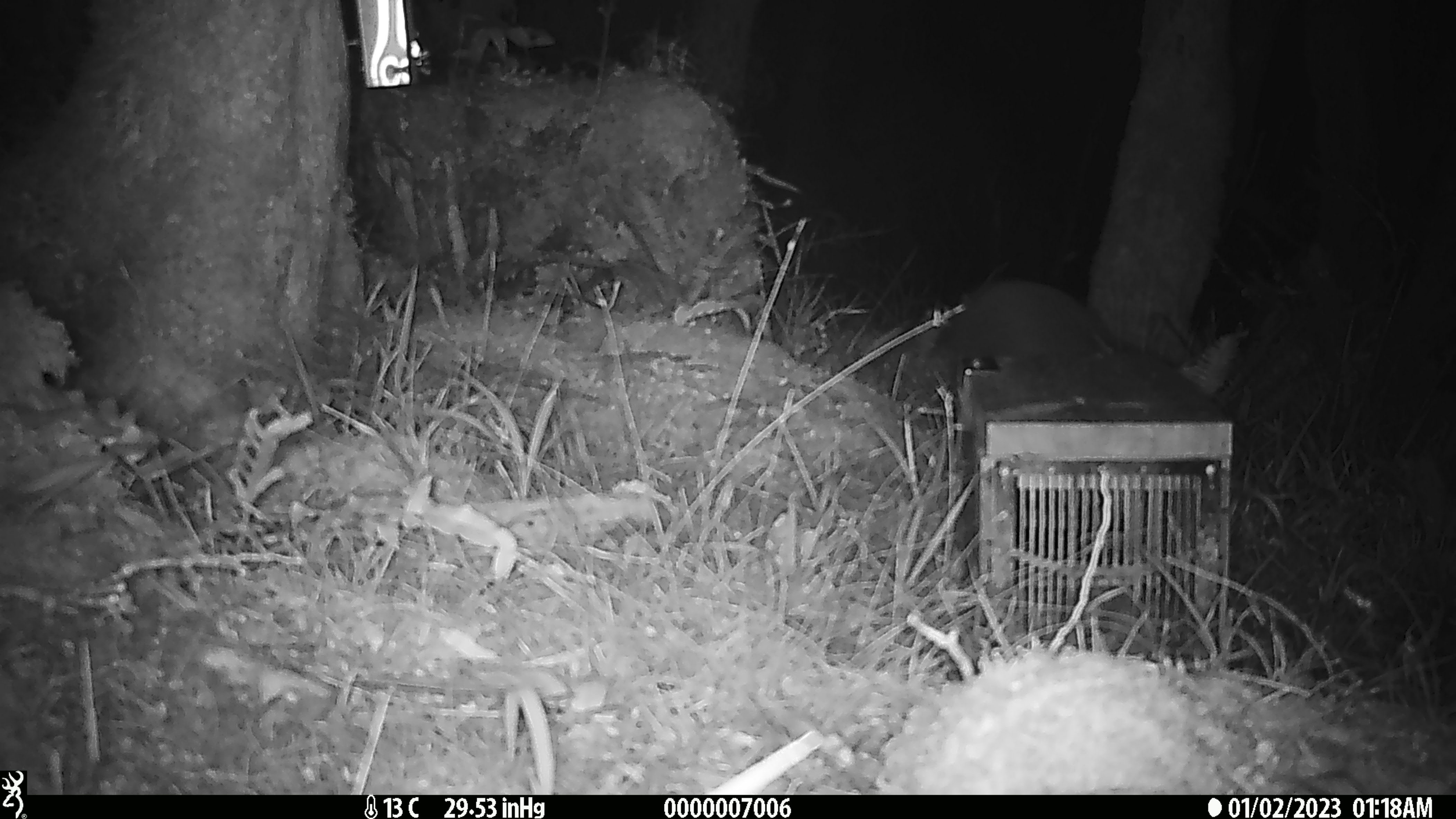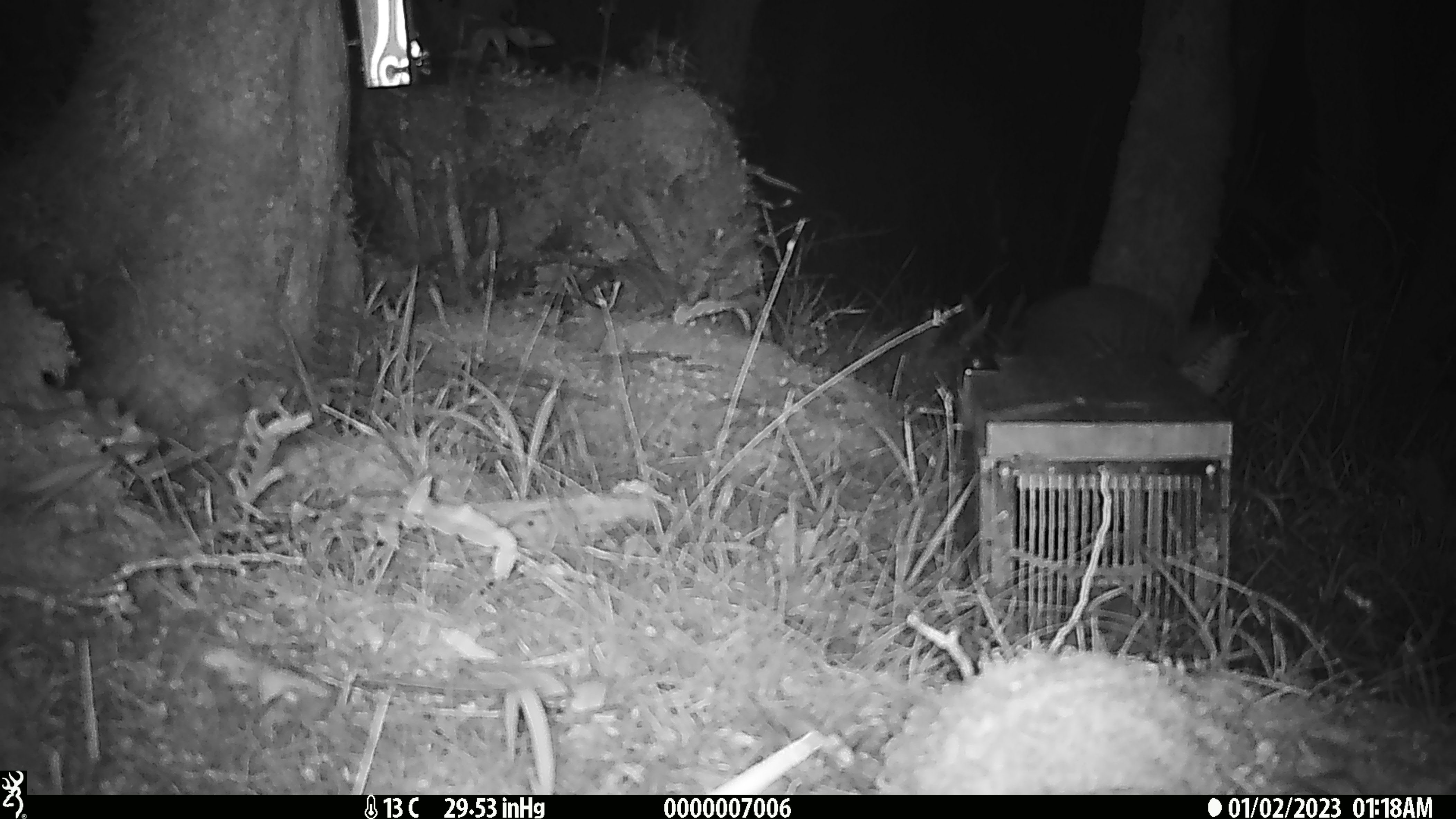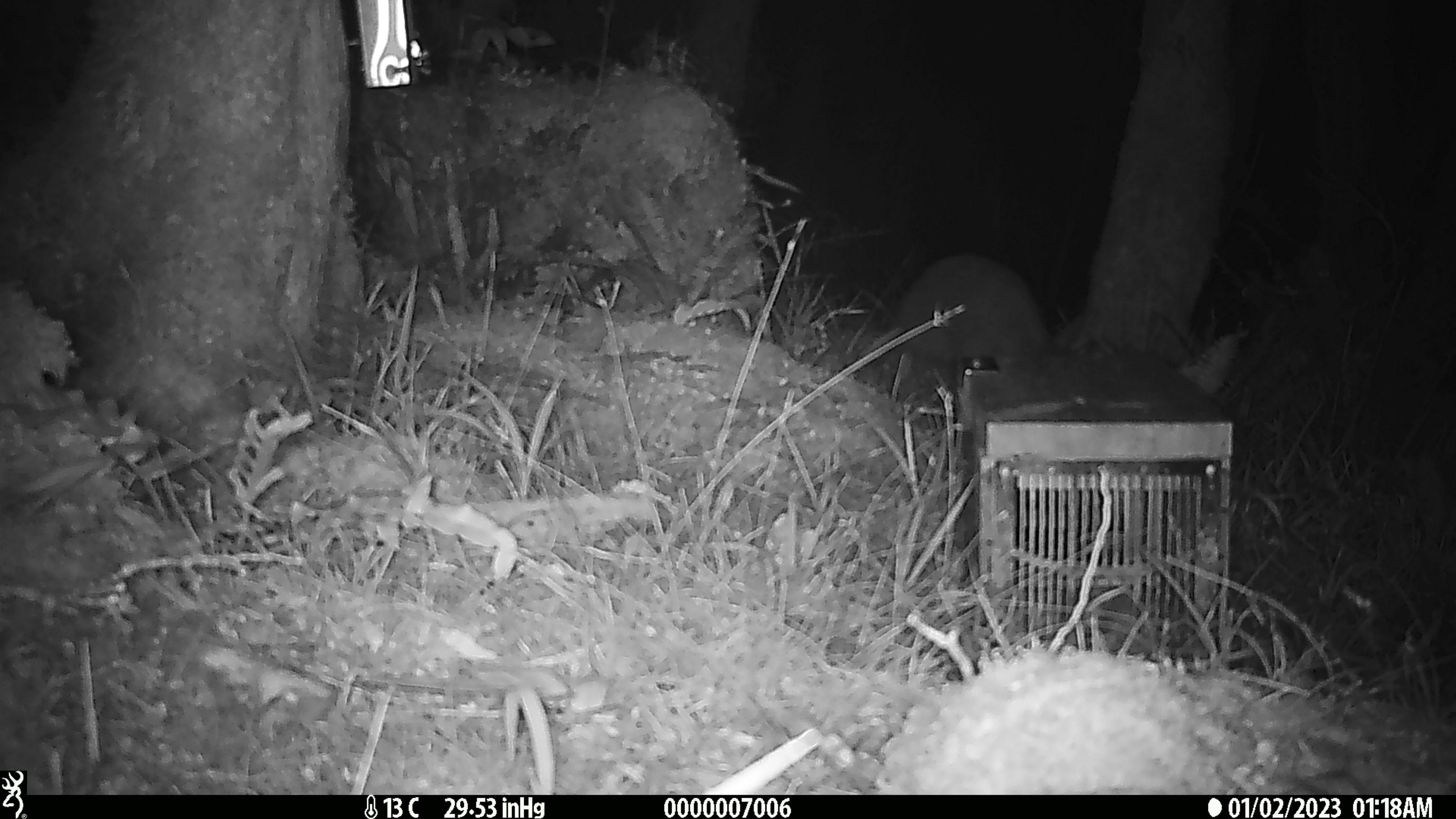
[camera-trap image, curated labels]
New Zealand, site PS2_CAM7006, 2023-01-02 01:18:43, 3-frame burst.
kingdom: Animalia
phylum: Chordata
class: Aves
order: Apterygiformes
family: Apterygidae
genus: Apteryx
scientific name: Apteryx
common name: kiwi